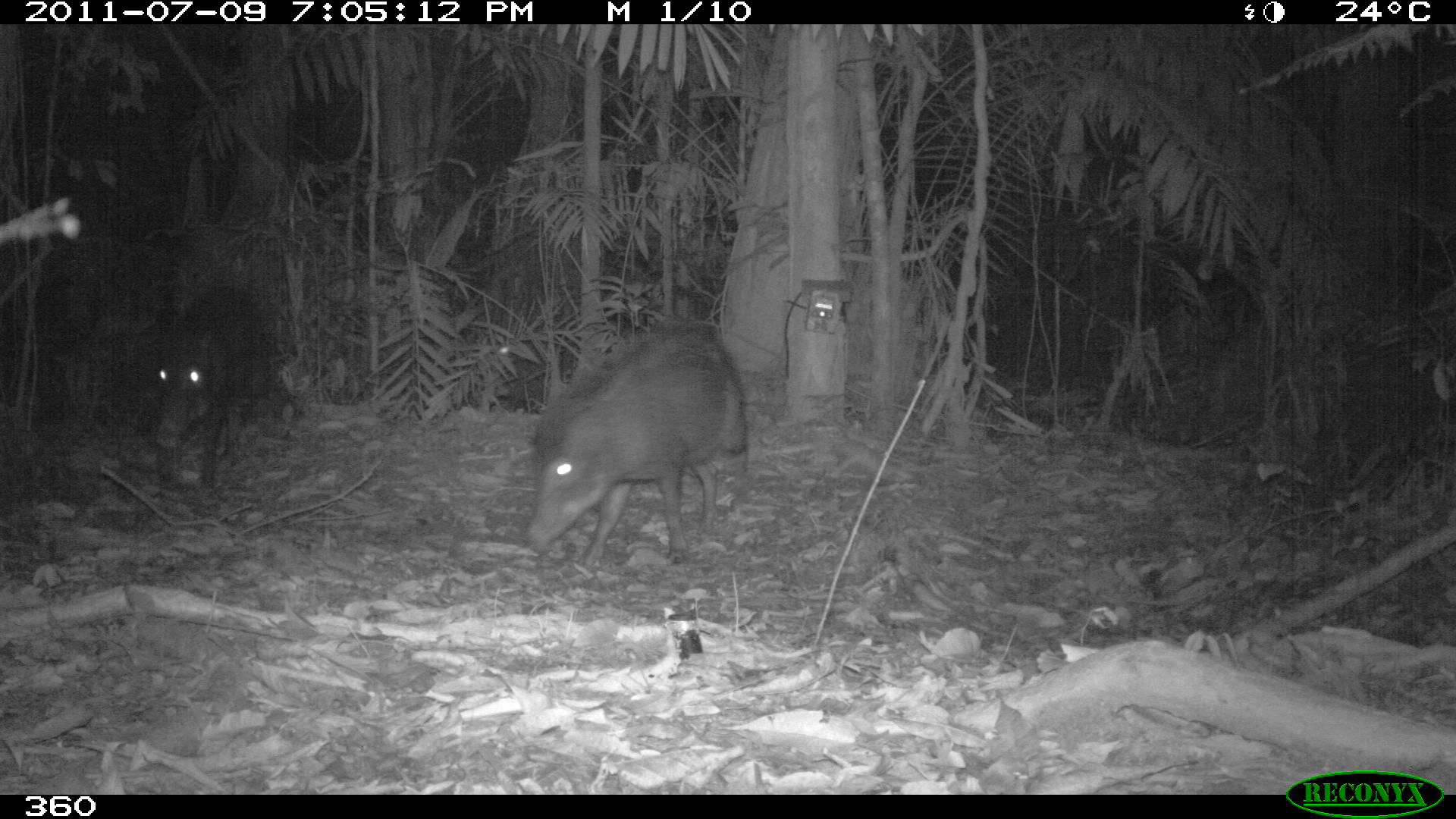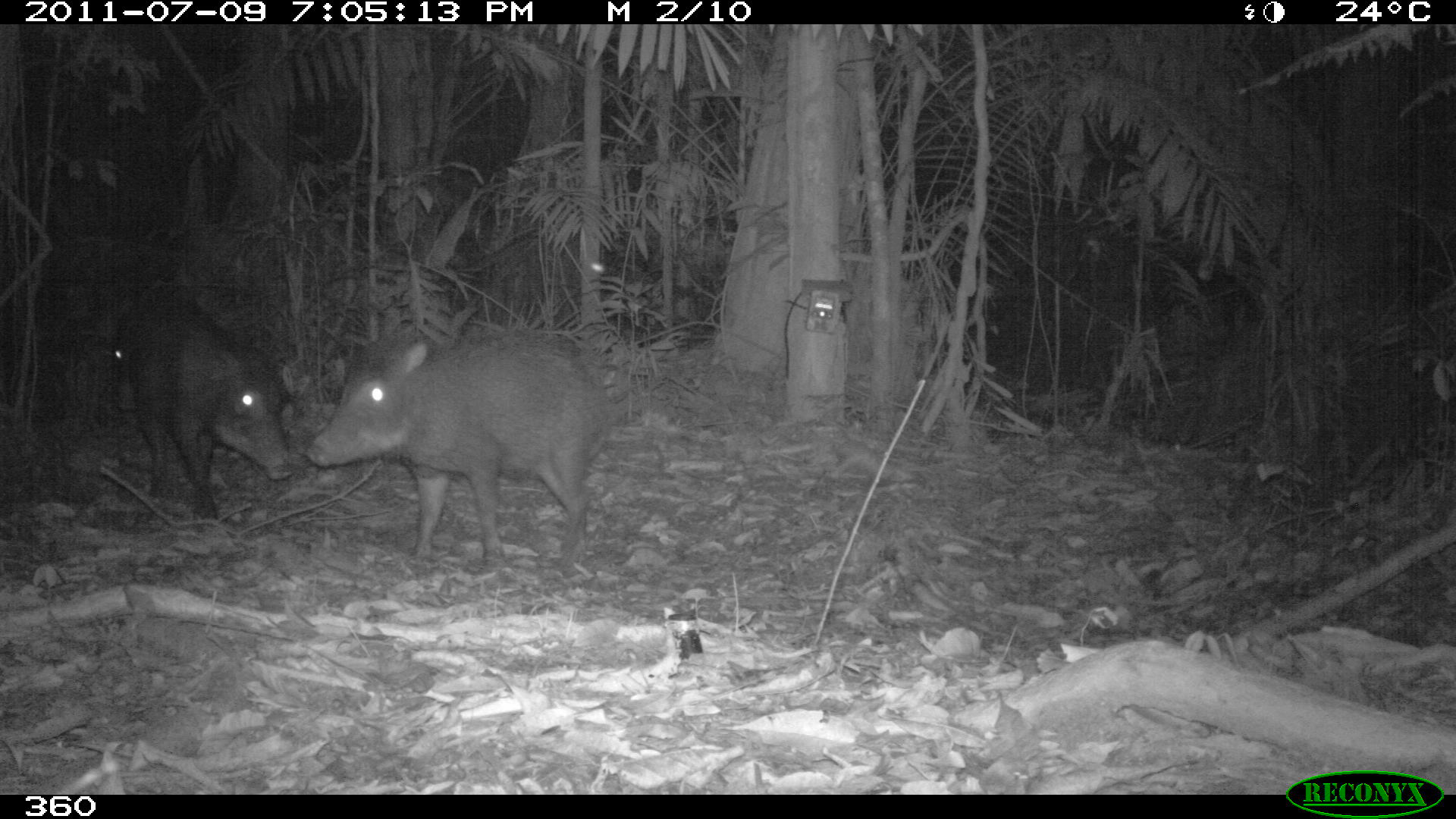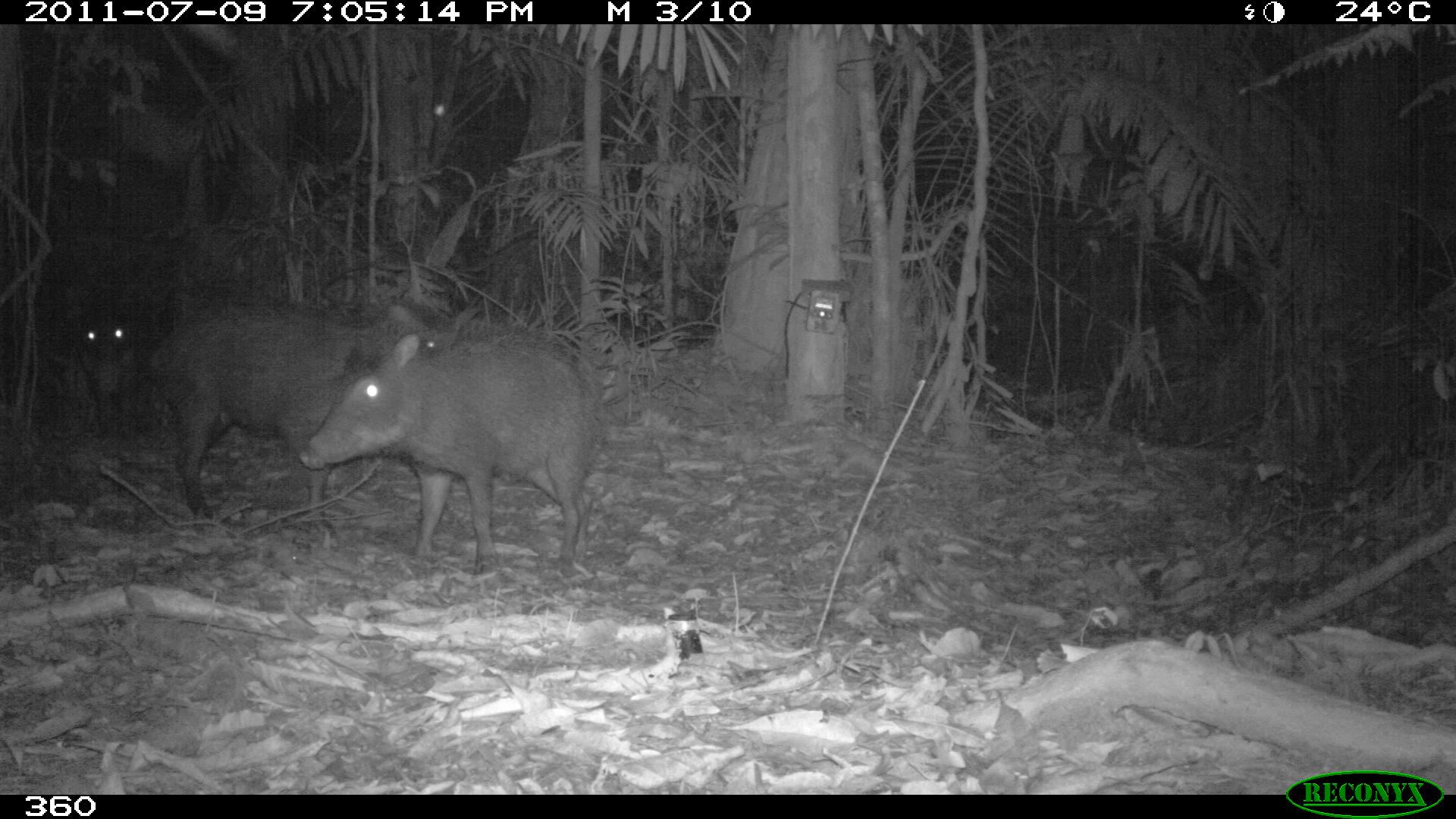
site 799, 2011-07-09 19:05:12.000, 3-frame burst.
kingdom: Animalia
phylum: Chordata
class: Mammalia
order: Artiodactyla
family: Tayassuidae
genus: Tayassu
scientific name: Tayassu pecari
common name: white-lipped peccary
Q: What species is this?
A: Tayassu pecari (white-lipped peccary).